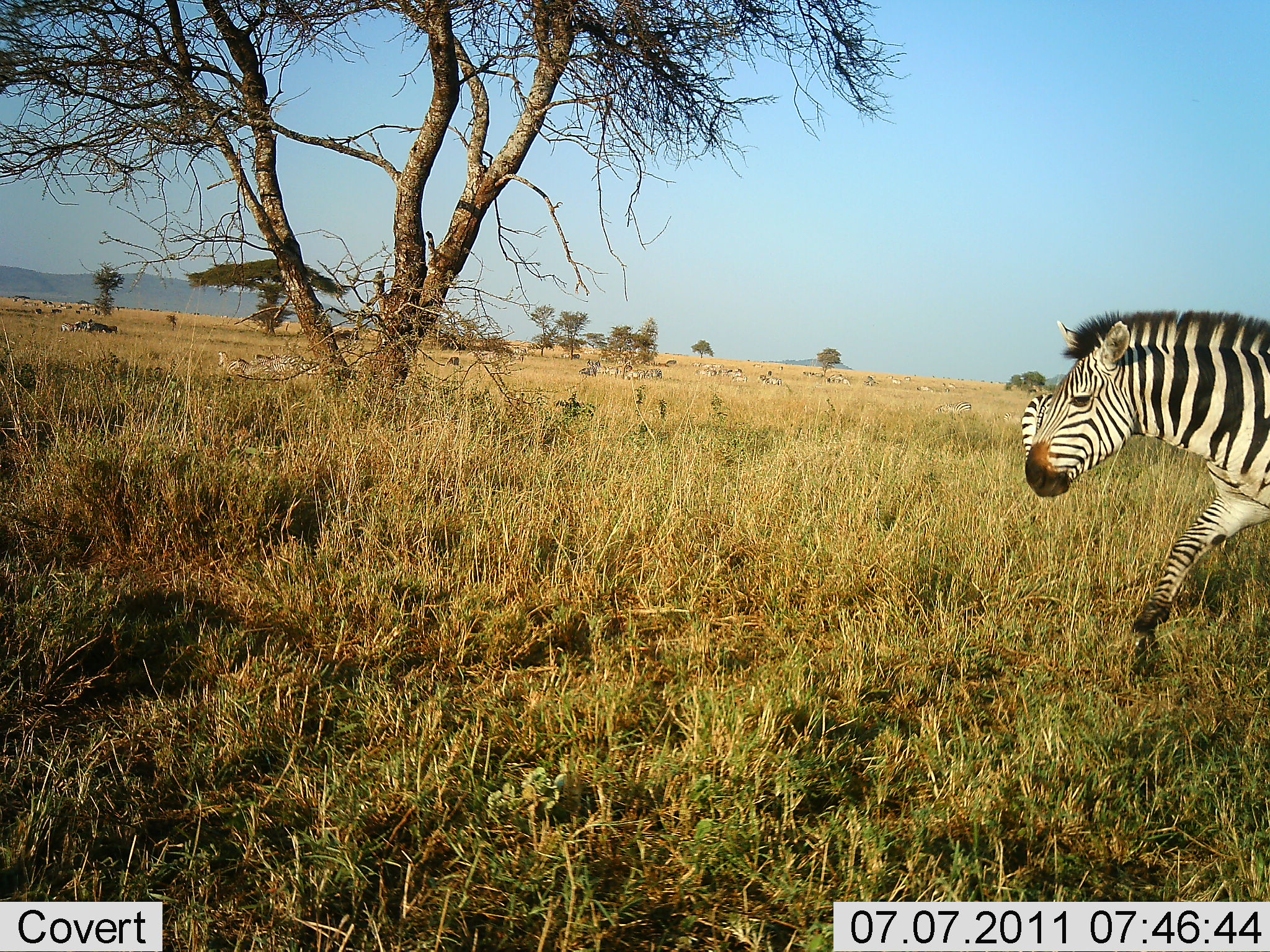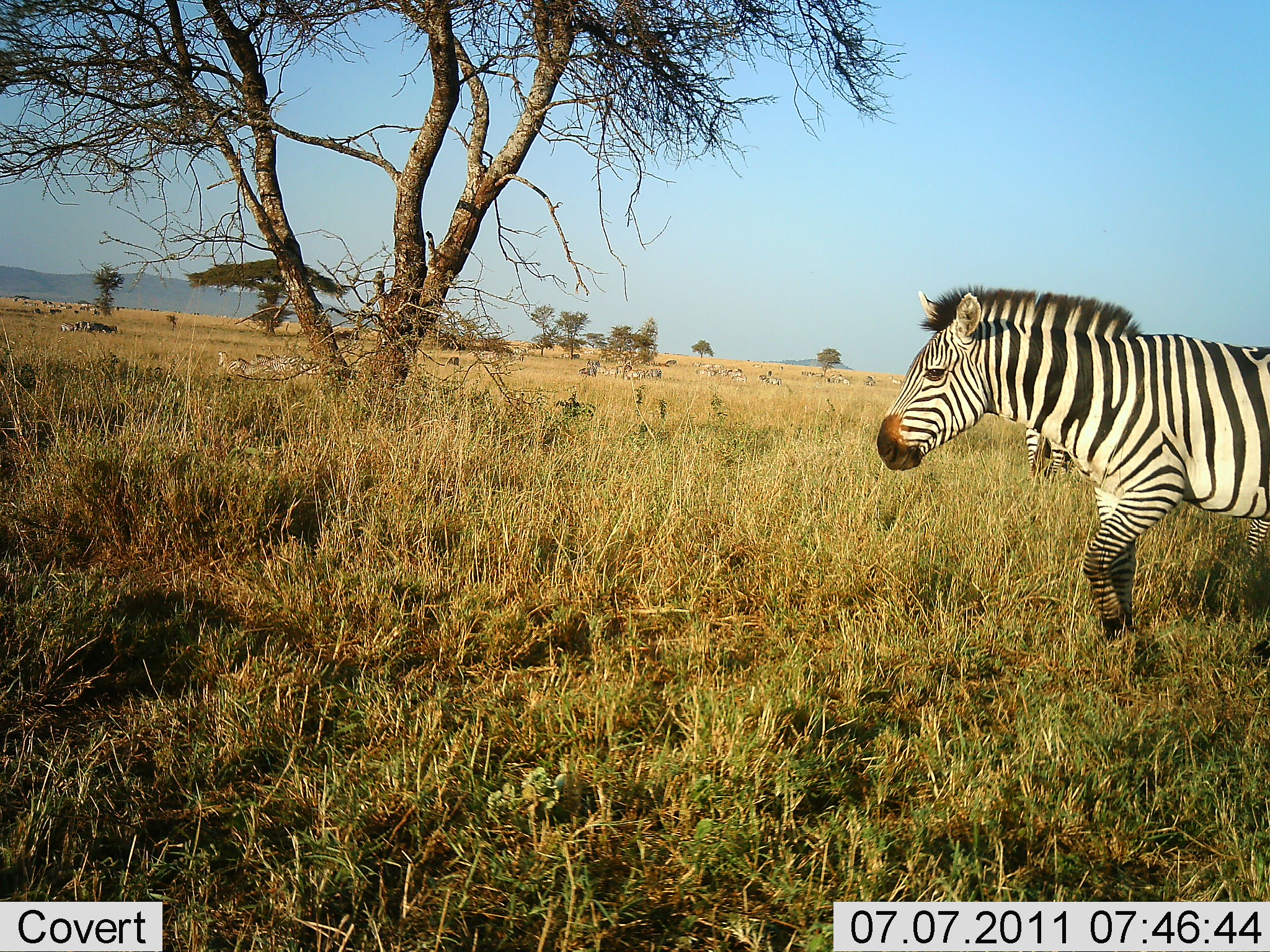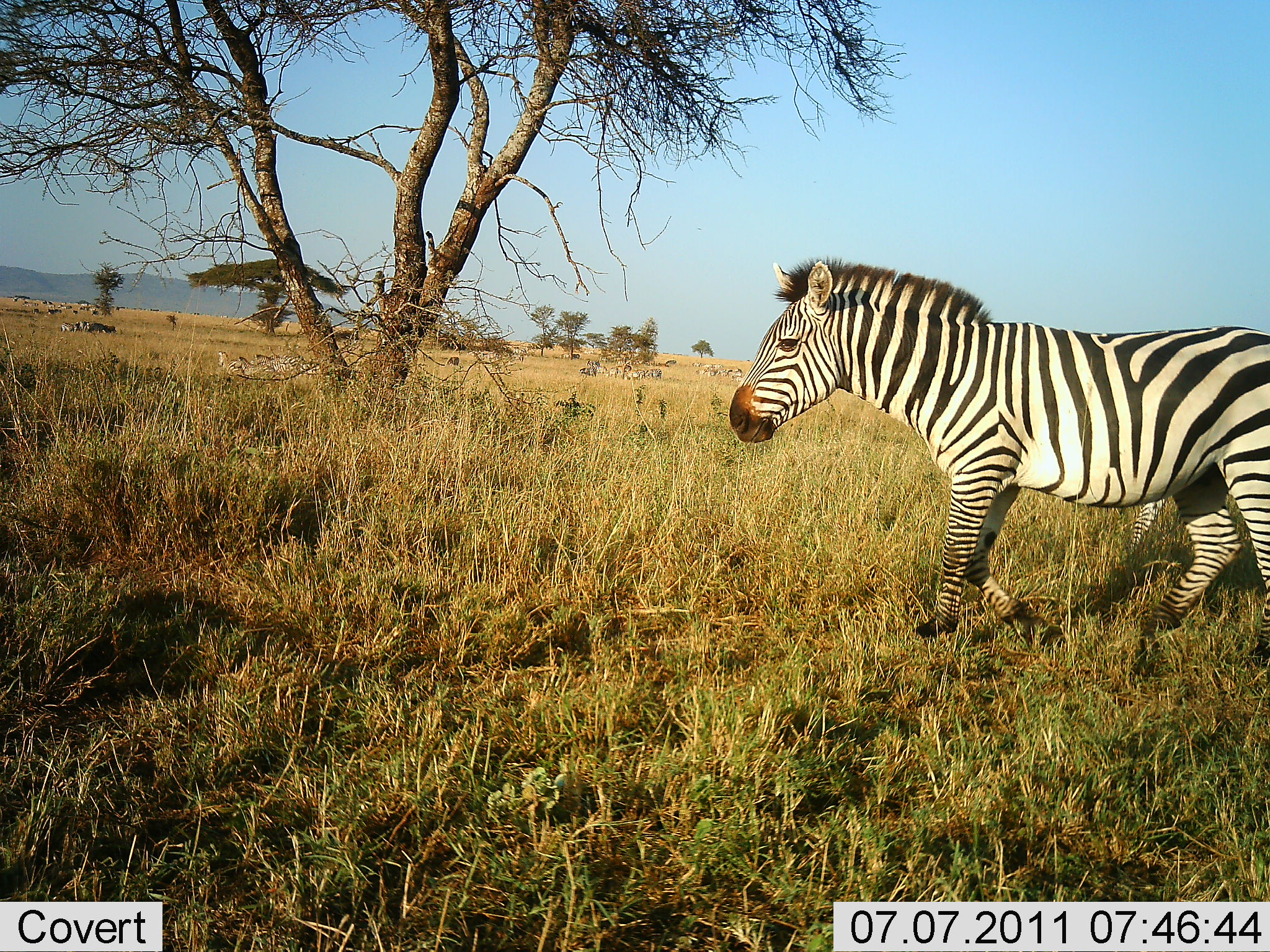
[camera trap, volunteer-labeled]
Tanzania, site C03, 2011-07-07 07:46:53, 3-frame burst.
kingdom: Animalia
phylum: Chordata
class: Mammalia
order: Perissodactyla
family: Equidae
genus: Equus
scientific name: Equus quagga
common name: plains zebra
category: zebra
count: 2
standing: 29%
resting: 0%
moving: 93%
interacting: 0%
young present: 0%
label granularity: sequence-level